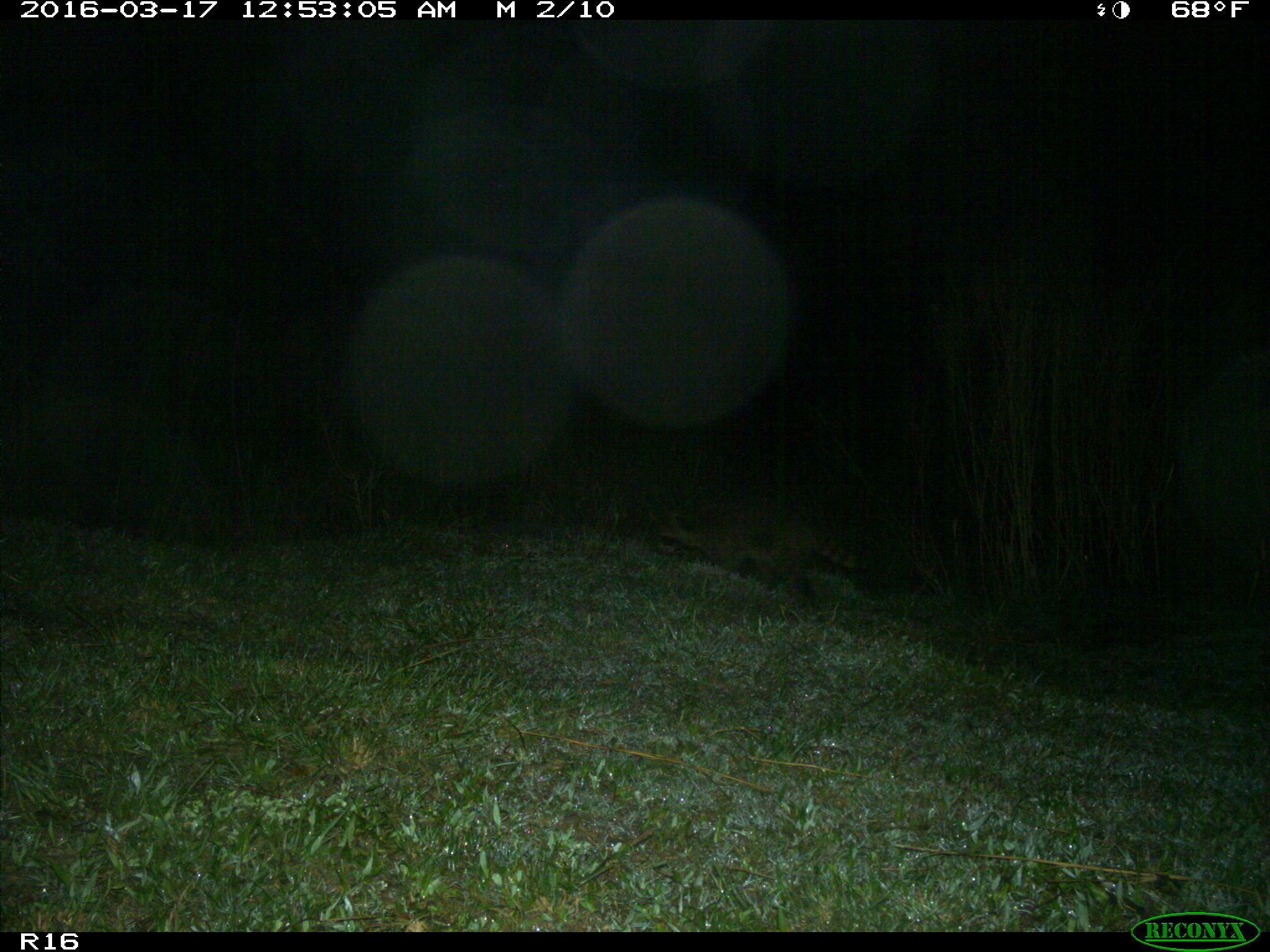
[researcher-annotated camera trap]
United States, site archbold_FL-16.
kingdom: Animalia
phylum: Chordata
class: Mammalia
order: Carnivora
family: Procyonidae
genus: Procyon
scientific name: Procyon lotor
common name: common raccoon